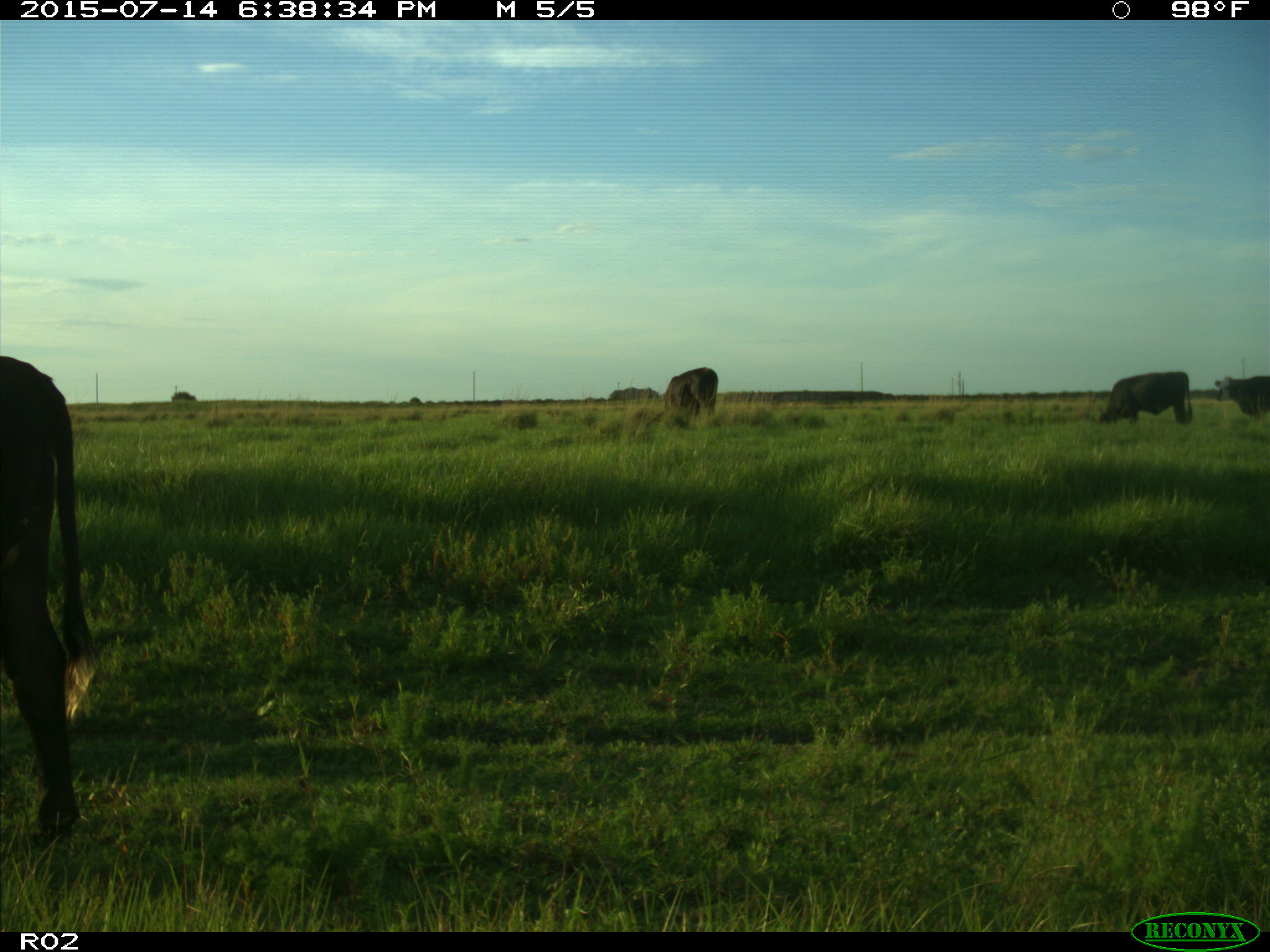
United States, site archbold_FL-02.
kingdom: Animalia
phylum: Chordata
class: Mammalia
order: Artiodactyla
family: Bovidae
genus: Bos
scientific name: Bos taurus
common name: domestic cow